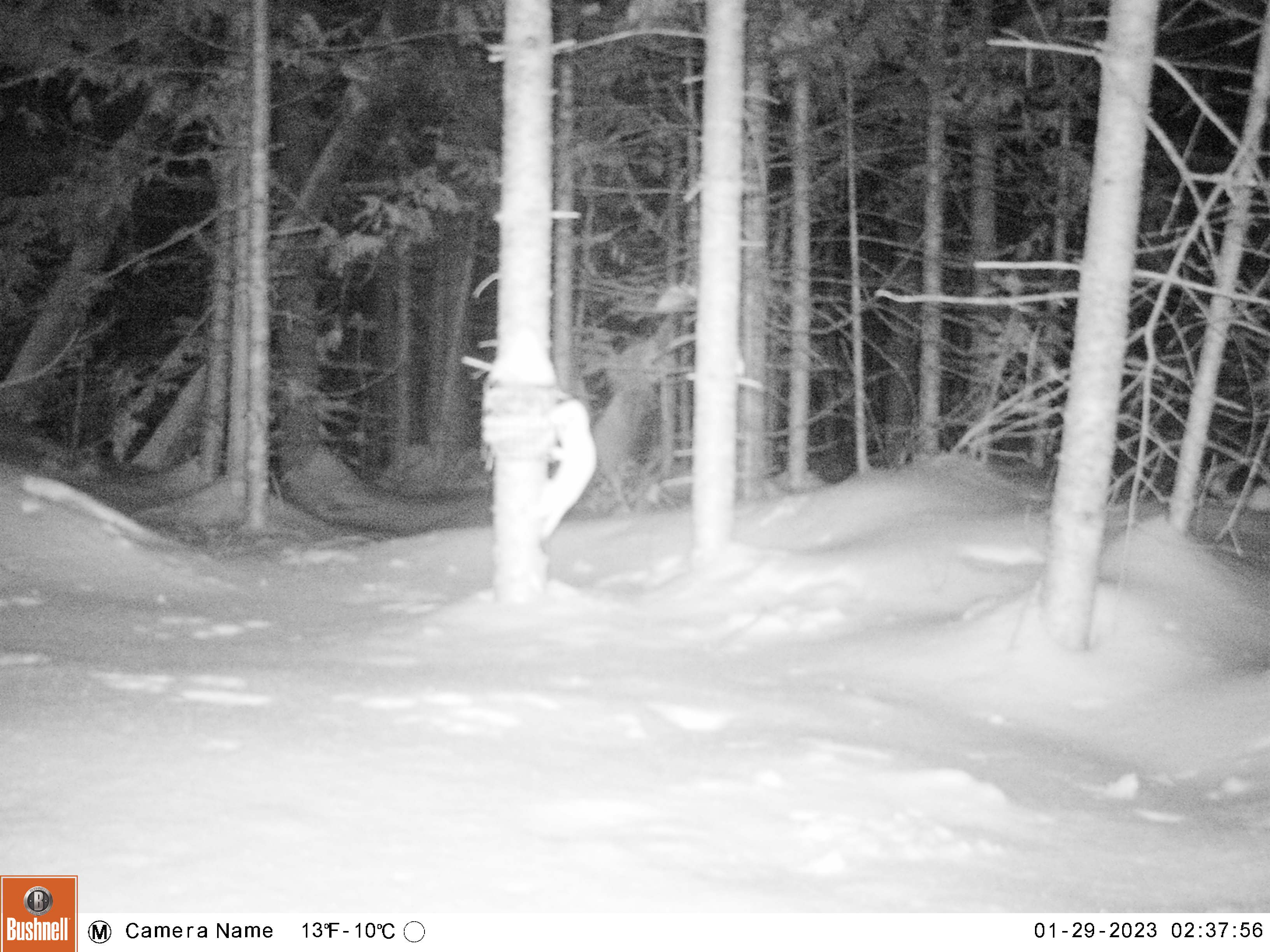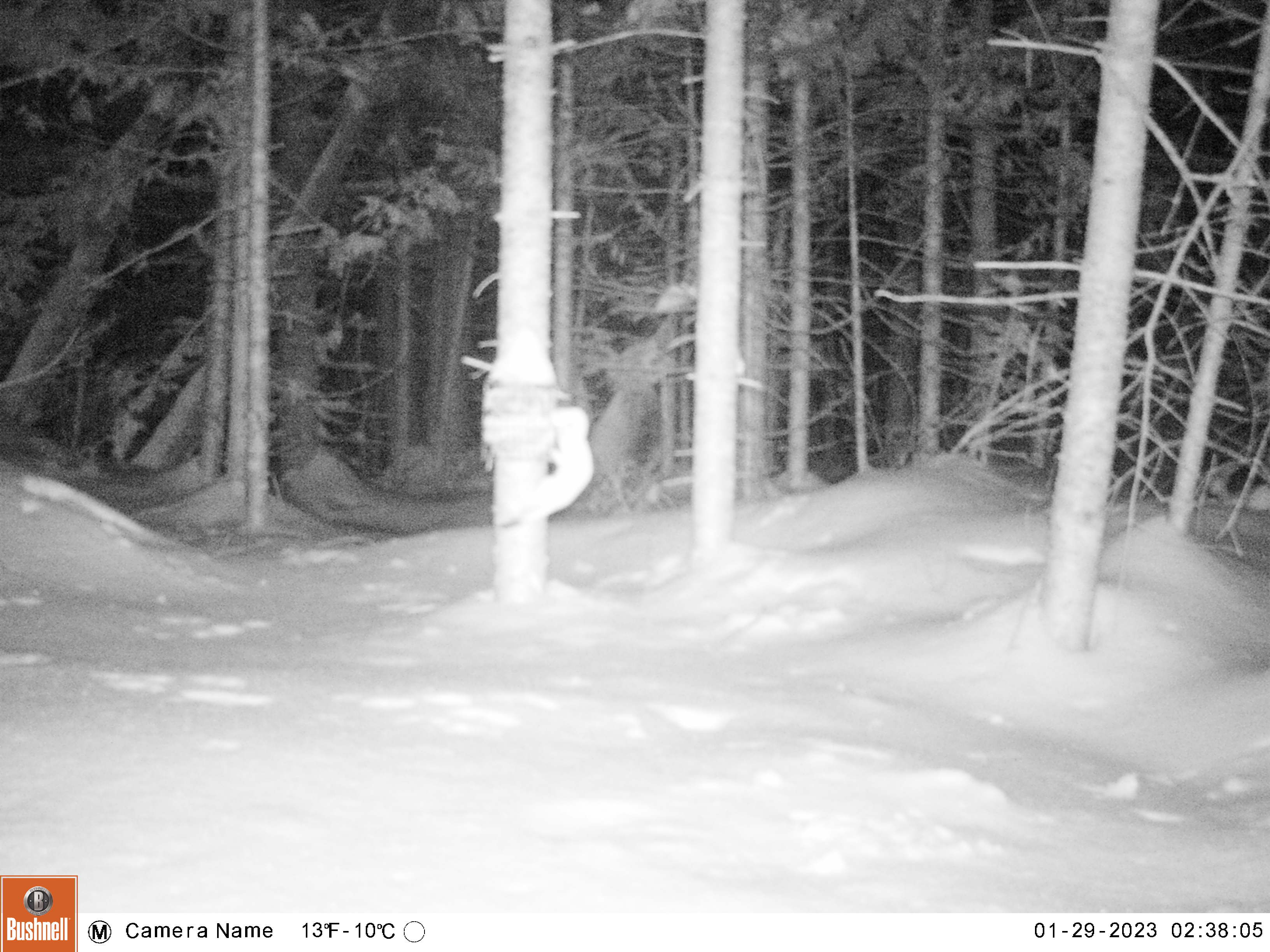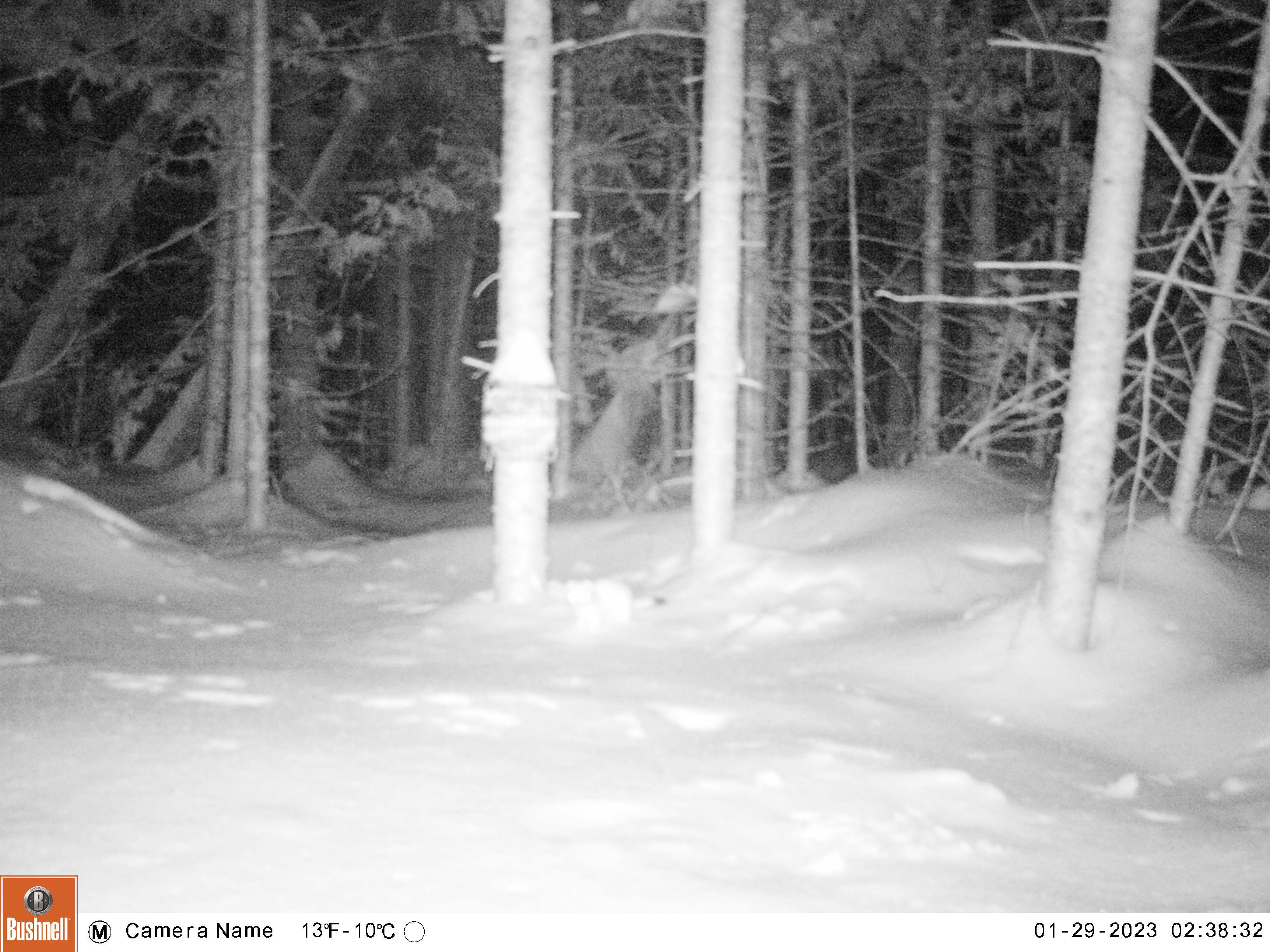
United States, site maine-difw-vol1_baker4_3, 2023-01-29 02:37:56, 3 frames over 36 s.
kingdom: Animalia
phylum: Chordata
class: Mammalia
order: Carnivora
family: Mustelidae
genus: Mustela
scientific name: Mustela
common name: weasel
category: weasel sp.